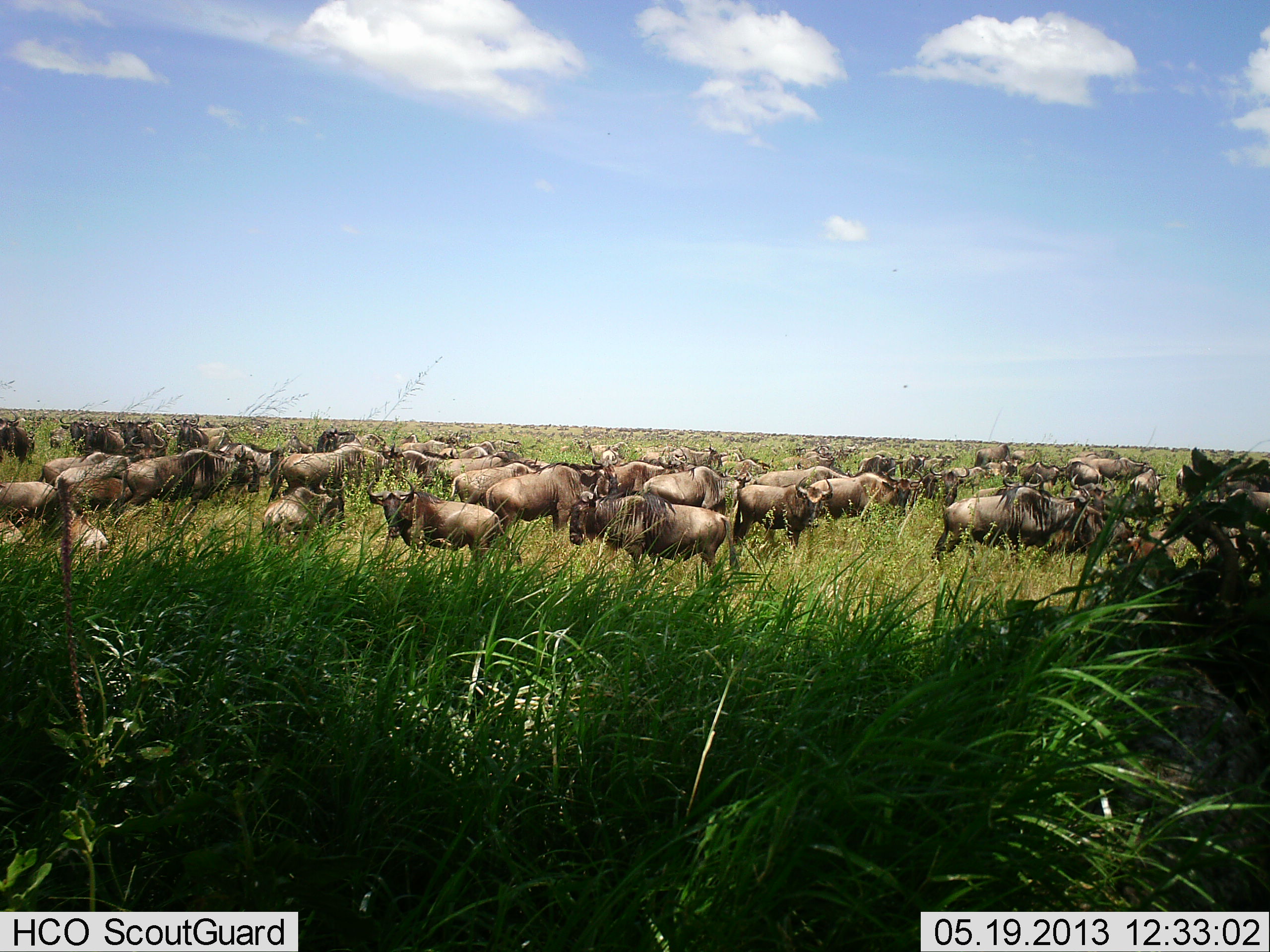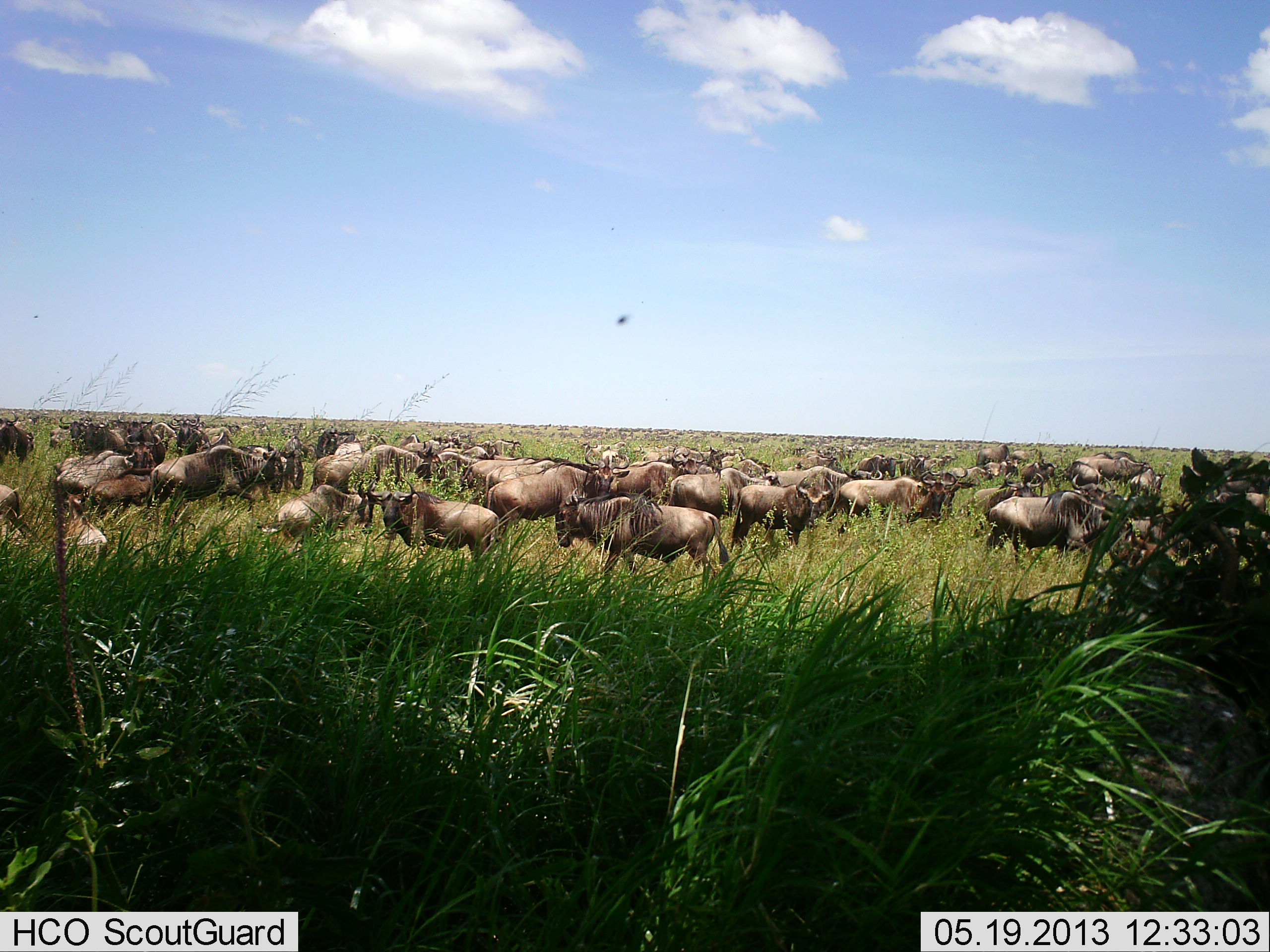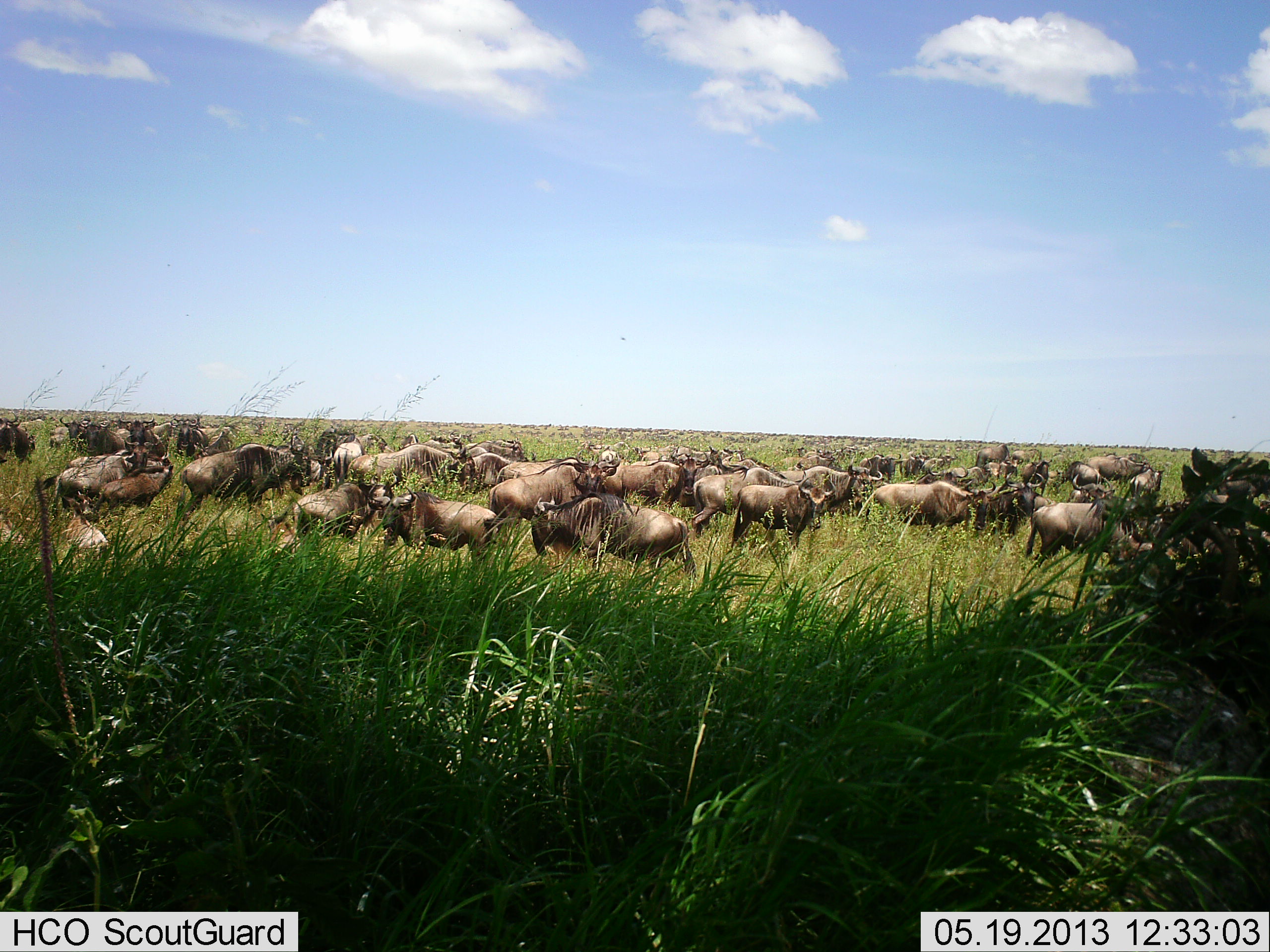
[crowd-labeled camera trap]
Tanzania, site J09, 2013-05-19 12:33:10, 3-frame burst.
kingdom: Animalia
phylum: Chordata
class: Mammalia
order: Artiodactyla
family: Bovidae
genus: Connochaetes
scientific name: Connochaetes taurinus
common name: blue wildebeest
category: wildebeest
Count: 51+.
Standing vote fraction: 71%.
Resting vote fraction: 24%.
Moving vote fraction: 81%.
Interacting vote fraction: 19%.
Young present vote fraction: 14%.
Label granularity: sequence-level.